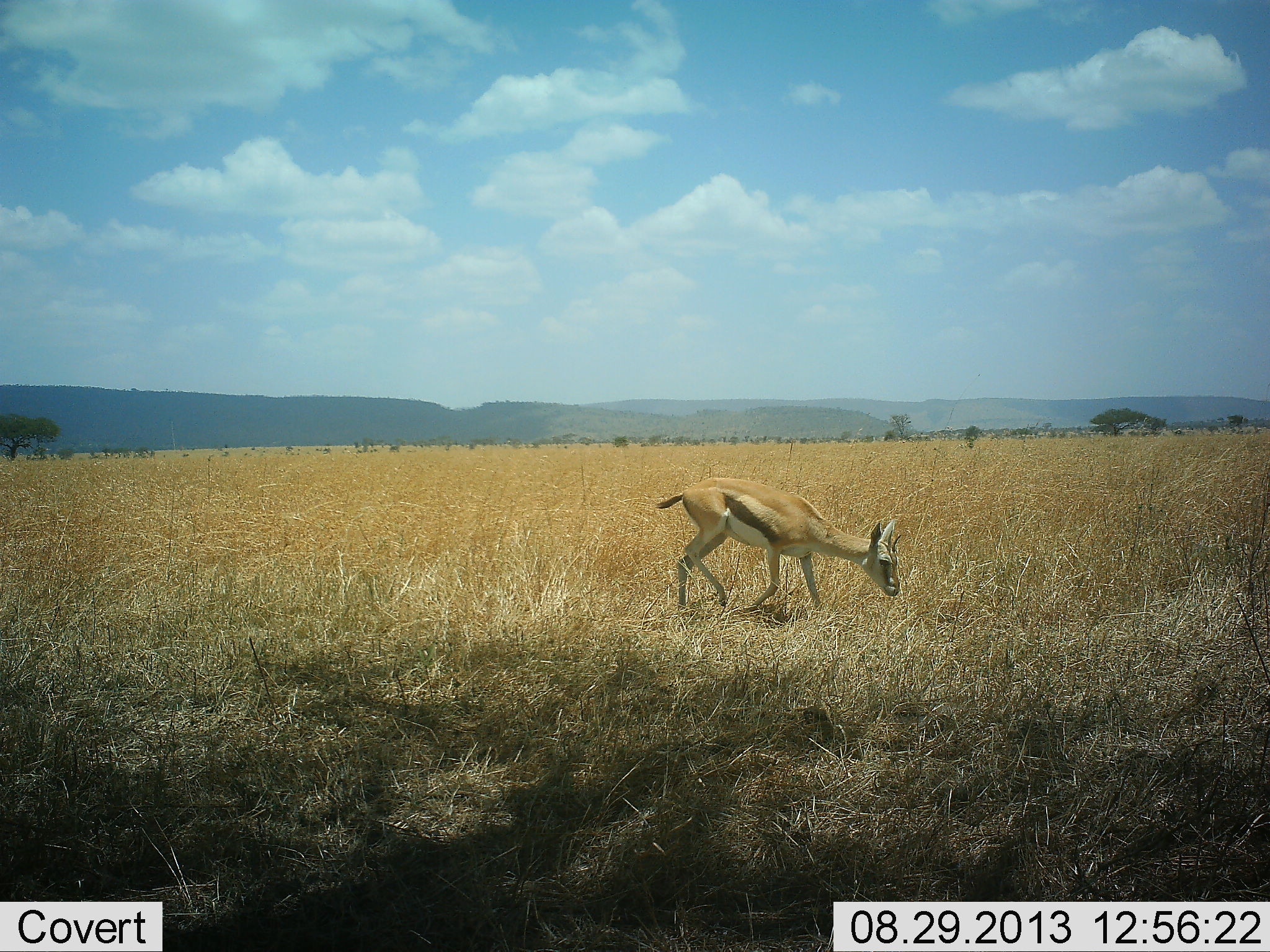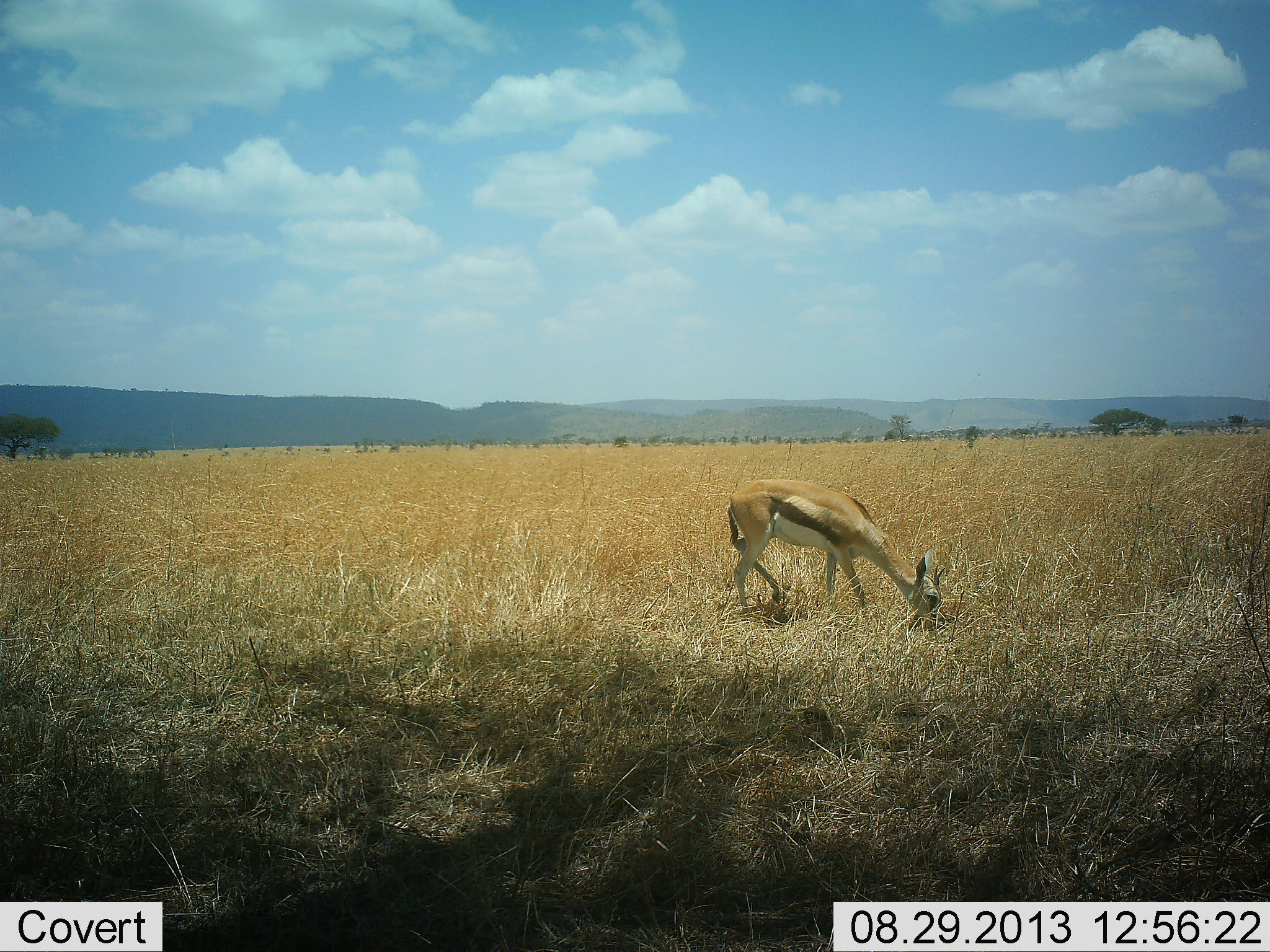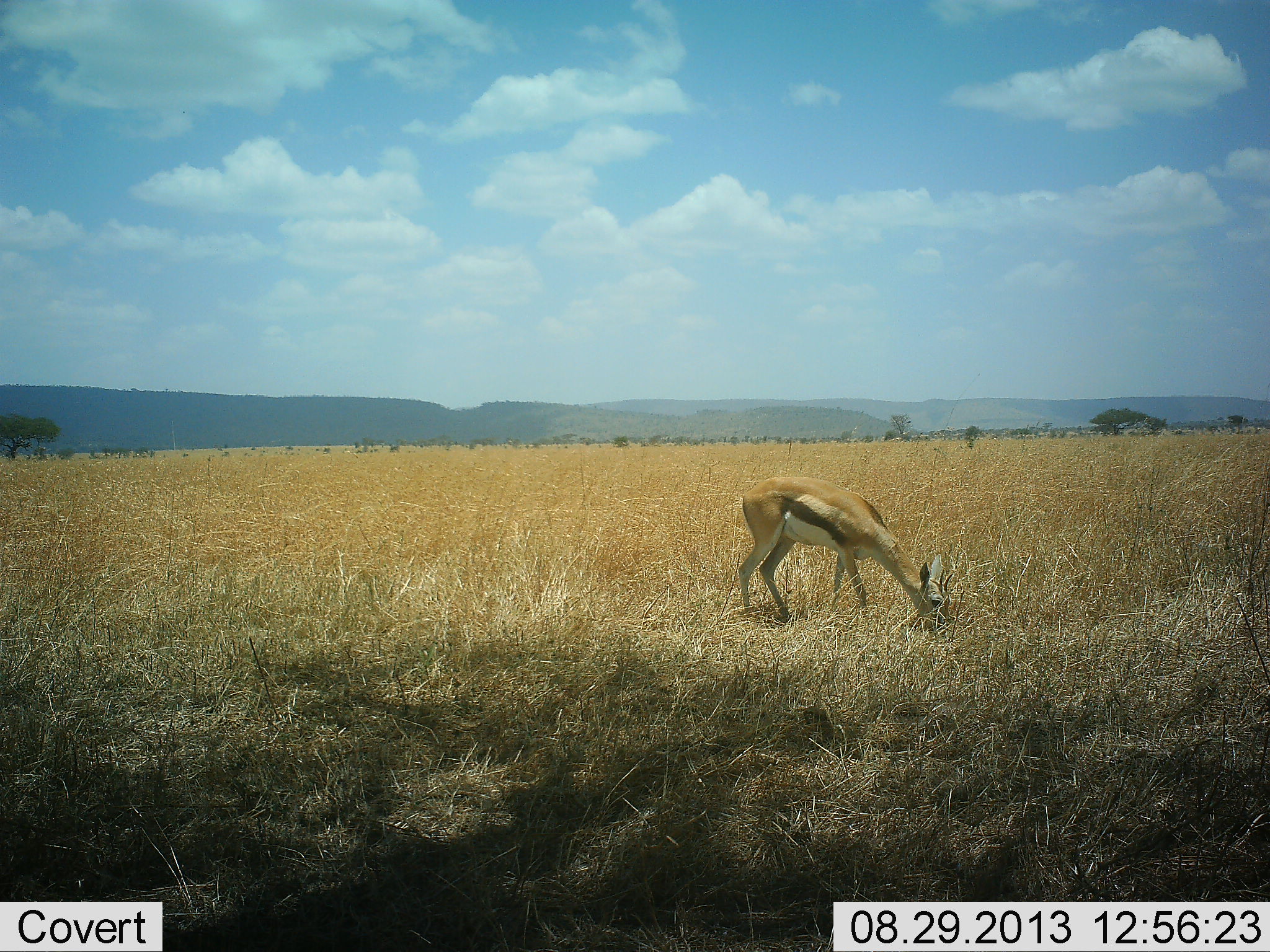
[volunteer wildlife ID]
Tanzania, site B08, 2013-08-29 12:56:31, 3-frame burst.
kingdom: Animalia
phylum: Chordata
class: Mammalia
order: Artiodactyla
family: Bovidae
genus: Eudorcas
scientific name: Eudorcas thomsonii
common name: thomson's gazelle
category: gazellethomsons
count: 1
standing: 10%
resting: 0%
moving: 20%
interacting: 0%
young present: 10%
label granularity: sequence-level